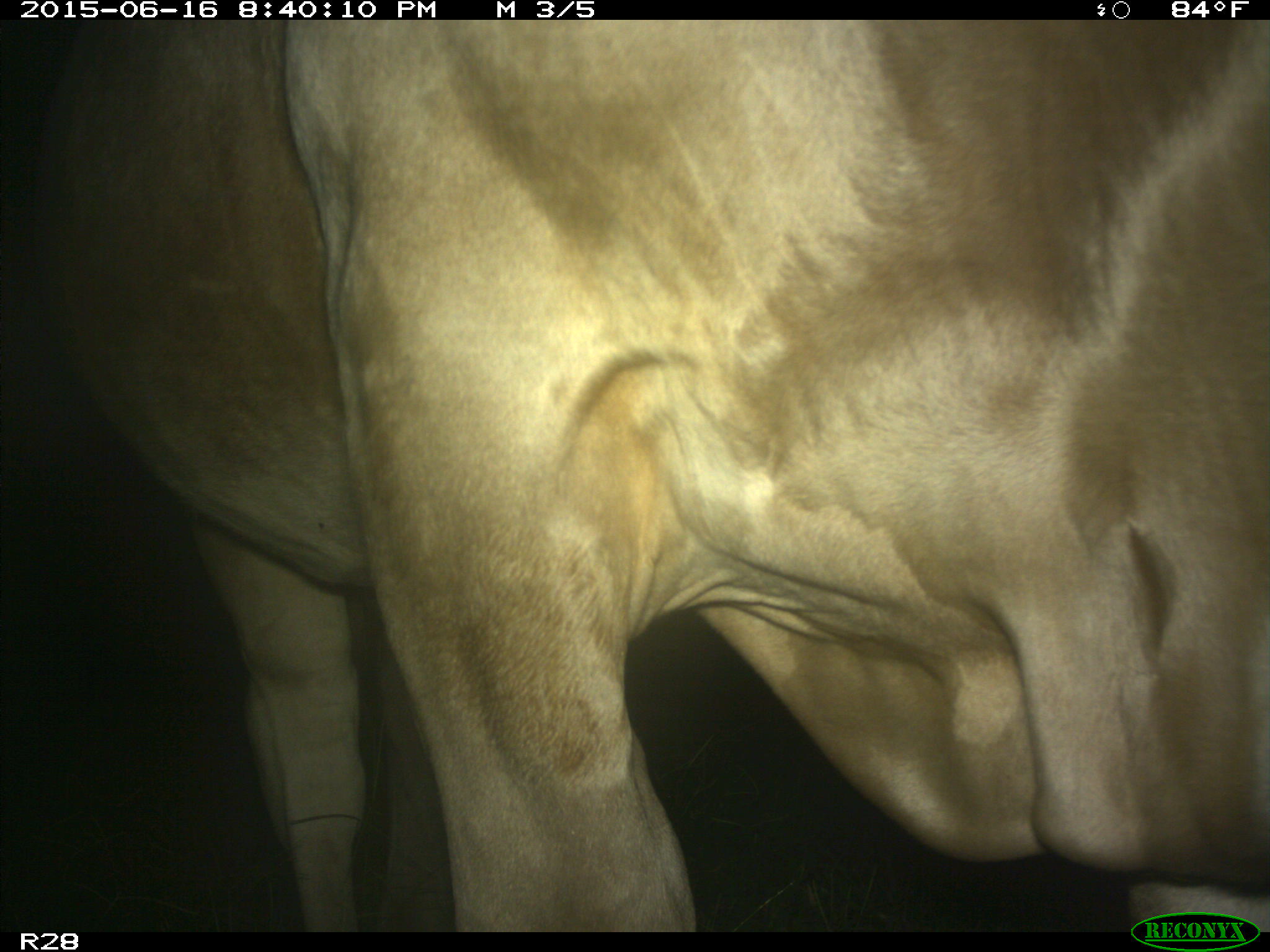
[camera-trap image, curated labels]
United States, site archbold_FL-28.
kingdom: Animalia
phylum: Chordata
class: Mammalia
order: Artiodactyla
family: Bovidae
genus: Bos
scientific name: Bos taurus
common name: domestic cow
Bos taurus (domestic cow).